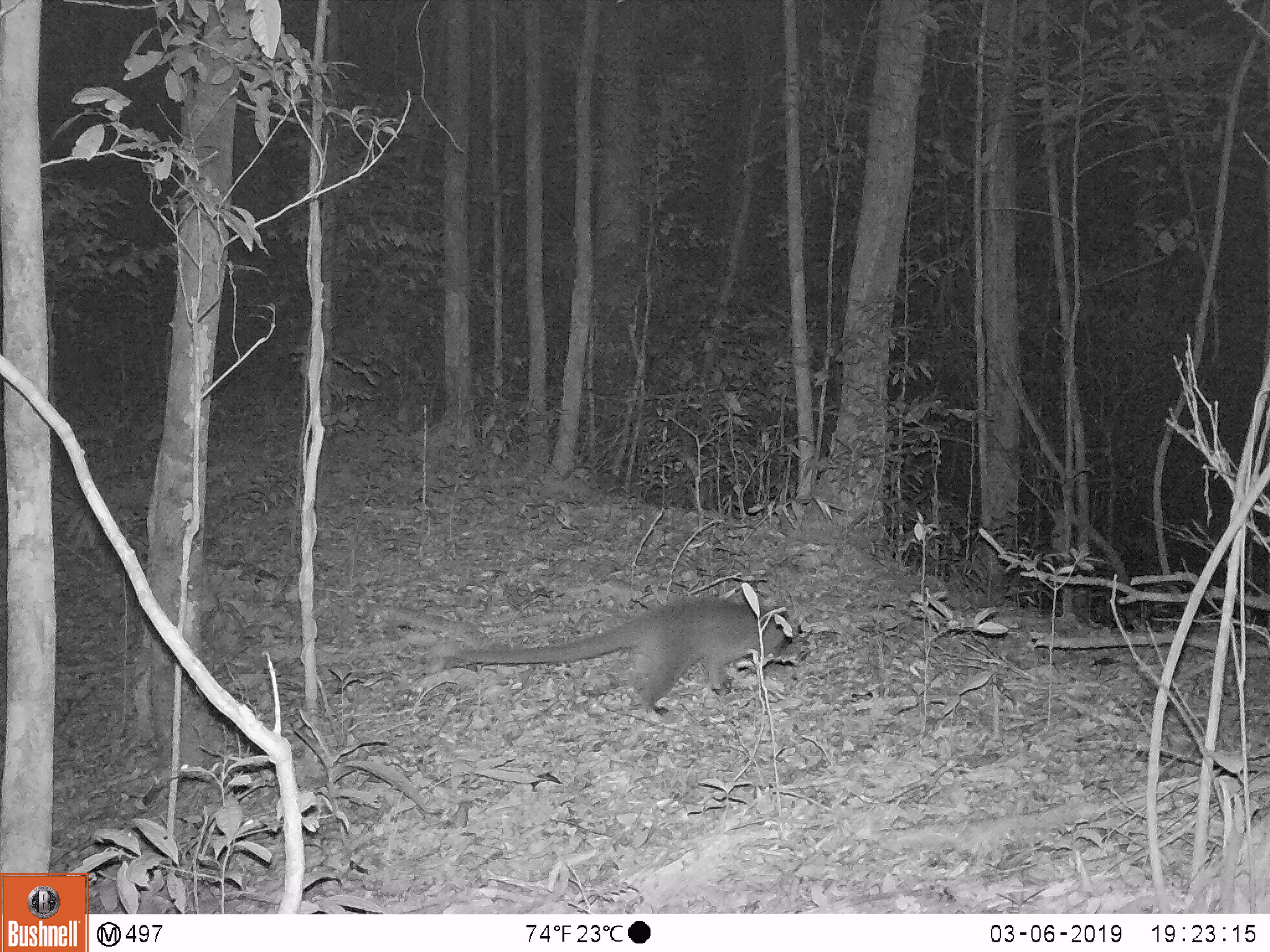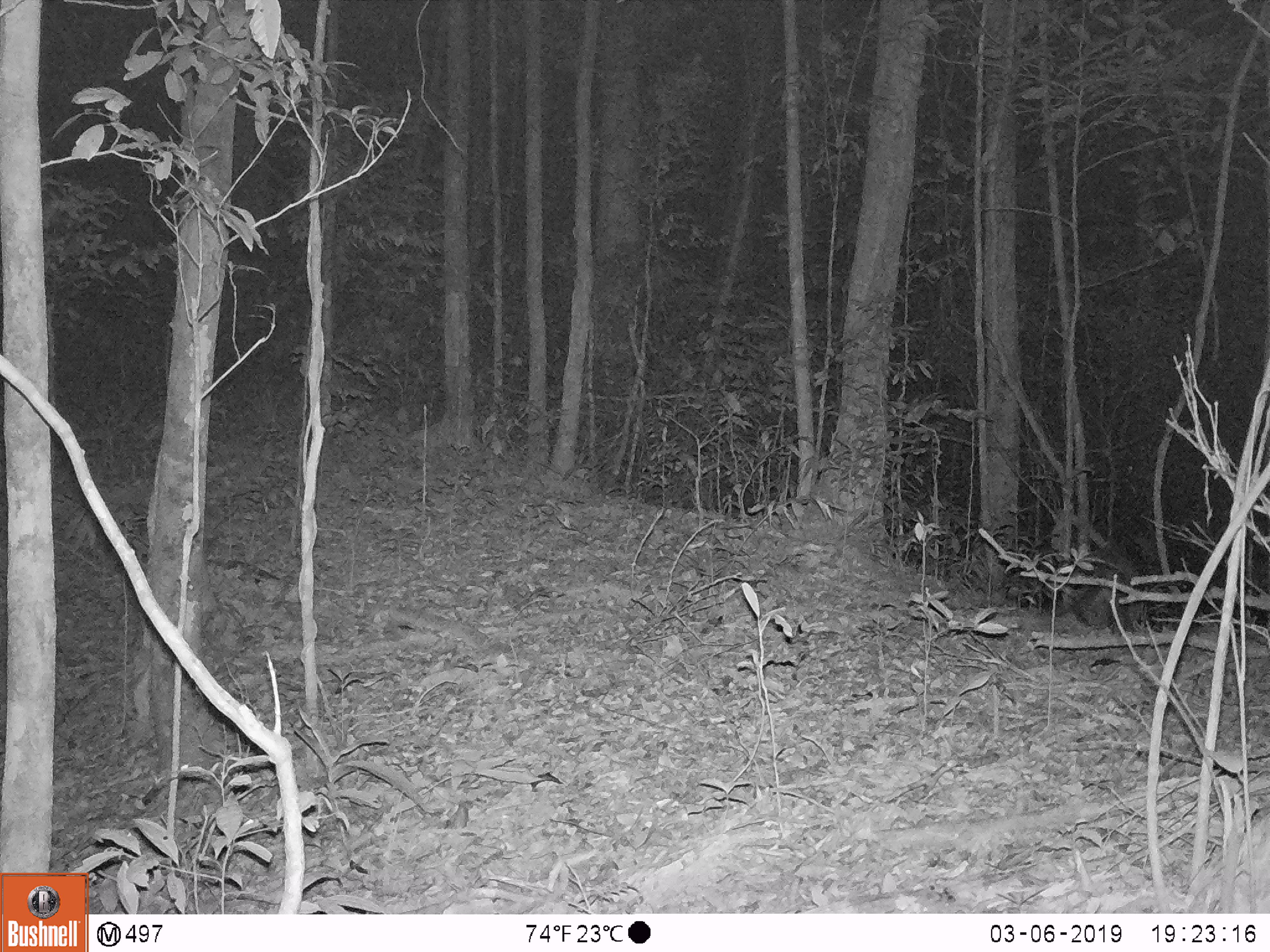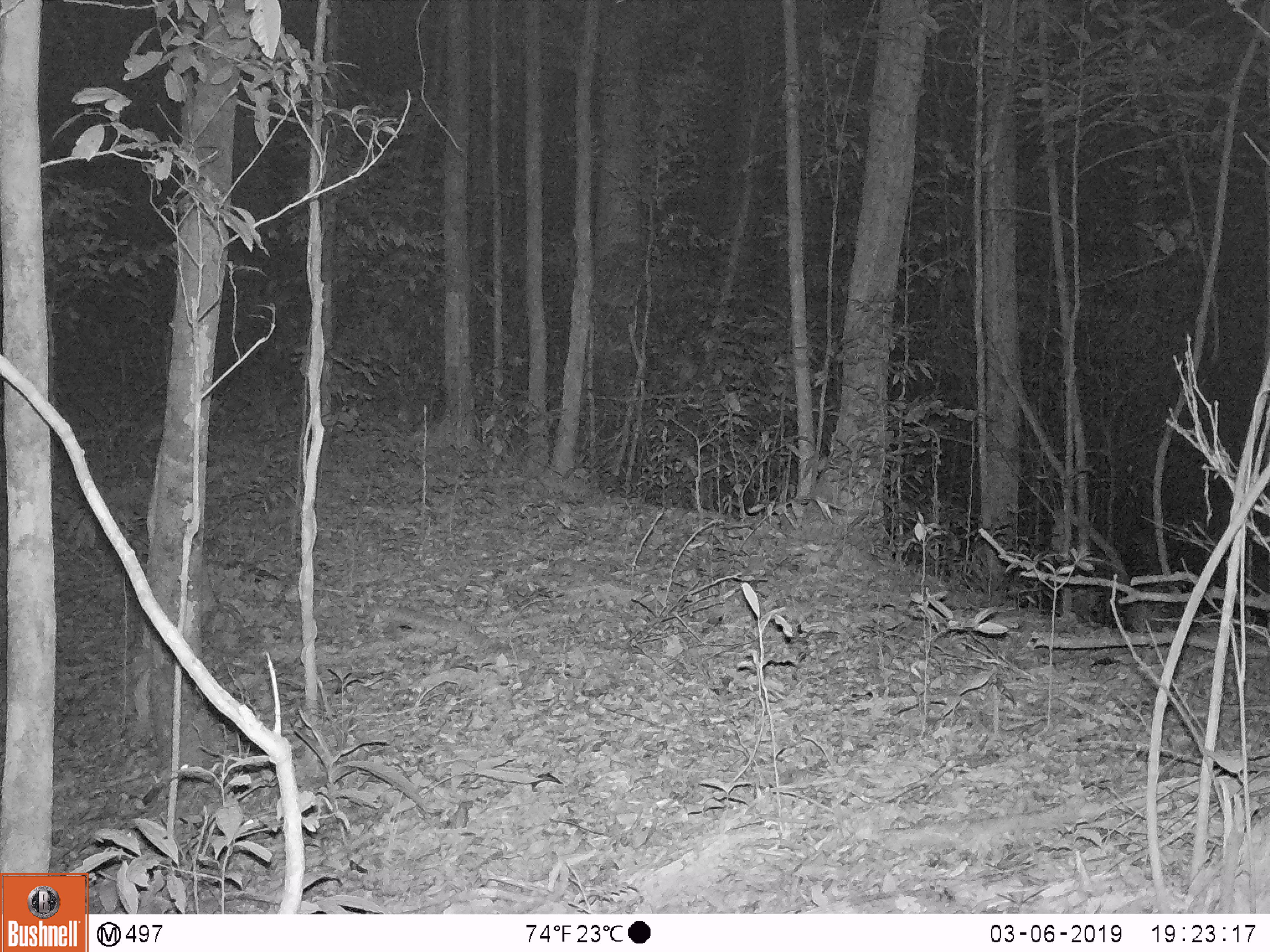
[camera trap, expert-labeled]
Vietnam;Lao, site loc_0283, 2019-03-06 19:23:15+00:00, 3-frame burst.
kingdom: Animalia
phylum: Chordata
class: Mammalia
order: Carnivora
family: Viverridae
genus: Paguma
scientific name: Paguma larvata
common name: masked palm civet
Masked palm civet (Paguma larvata). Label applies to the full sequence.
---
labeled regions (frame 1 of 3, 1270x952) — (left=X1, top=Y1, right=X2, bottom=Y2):
masked palm civet: (left=455, top=595, right=793, bottom=713)